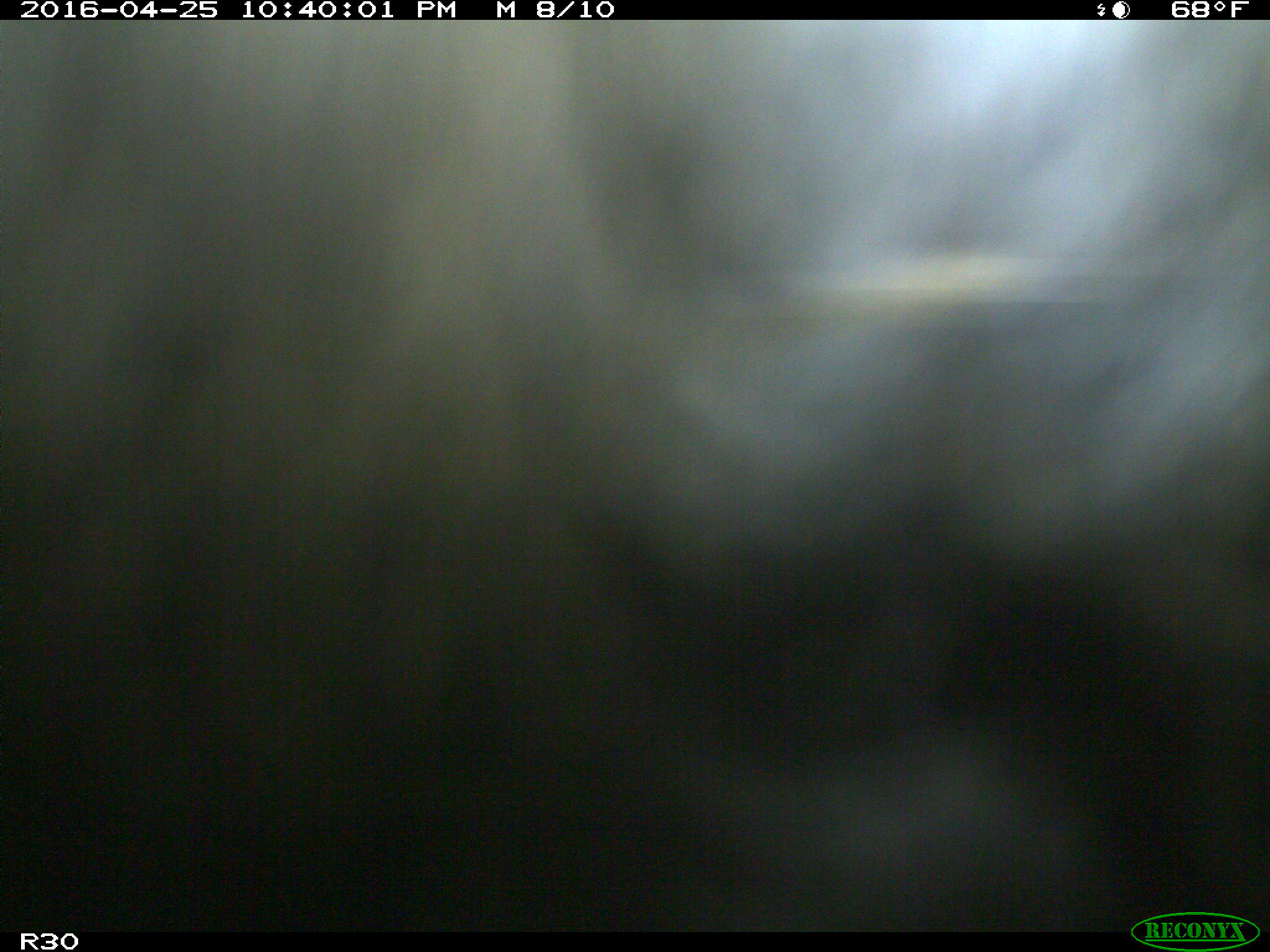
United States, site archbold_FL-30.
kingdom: Animalia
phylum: Chordata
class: Mammalia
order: Artiodactyla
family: Bovidae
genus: Bos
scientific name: Bos taurus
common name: domestic cow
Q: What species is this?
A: Bos taurus (domestic cow).